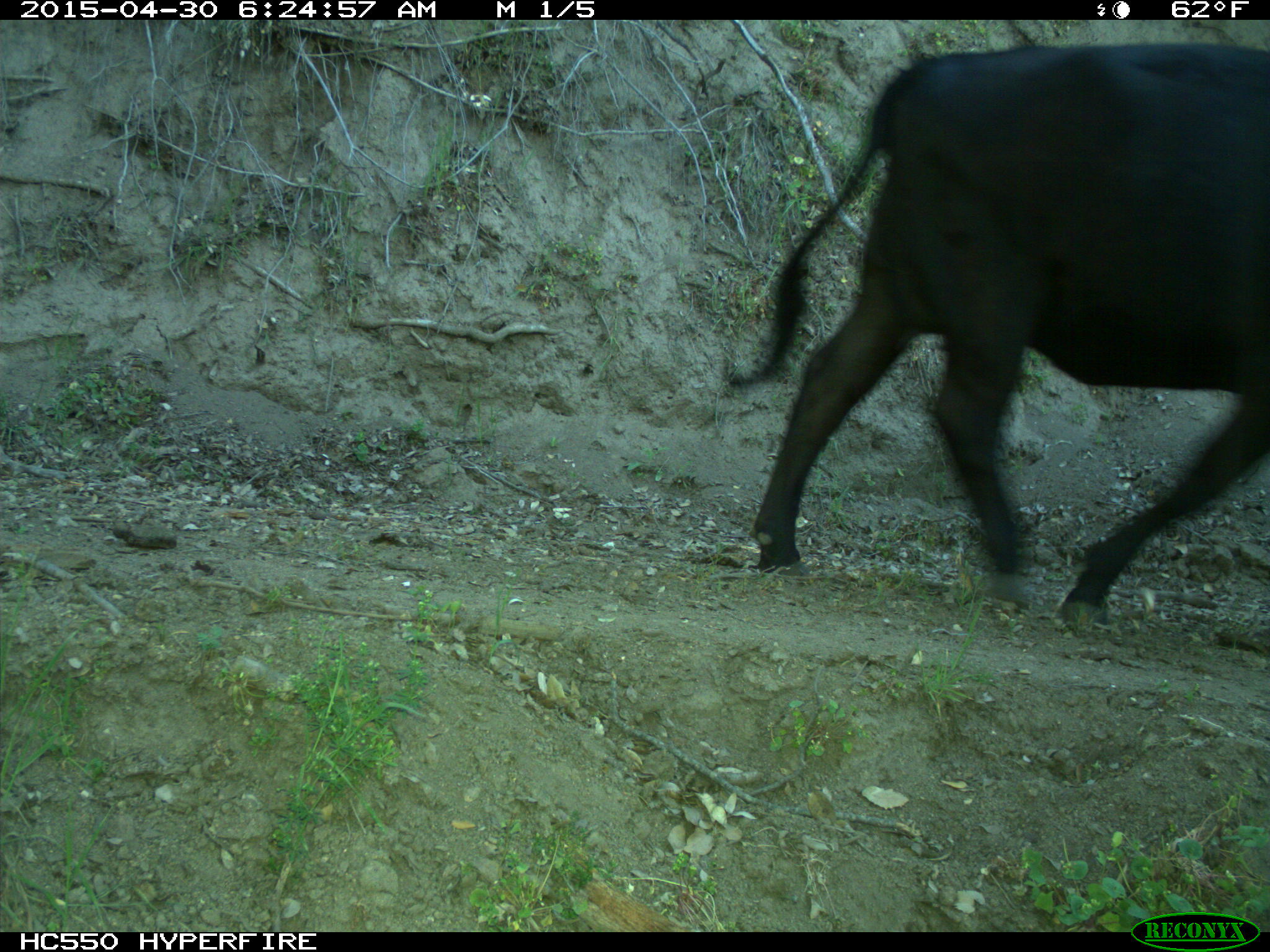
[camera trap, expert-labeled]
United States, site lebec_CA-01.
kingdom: Animalia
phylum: Chordata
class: Mammalia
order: Artiodactyla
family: Bovidae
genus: Bos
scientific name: Bos taurus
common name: domestic cow